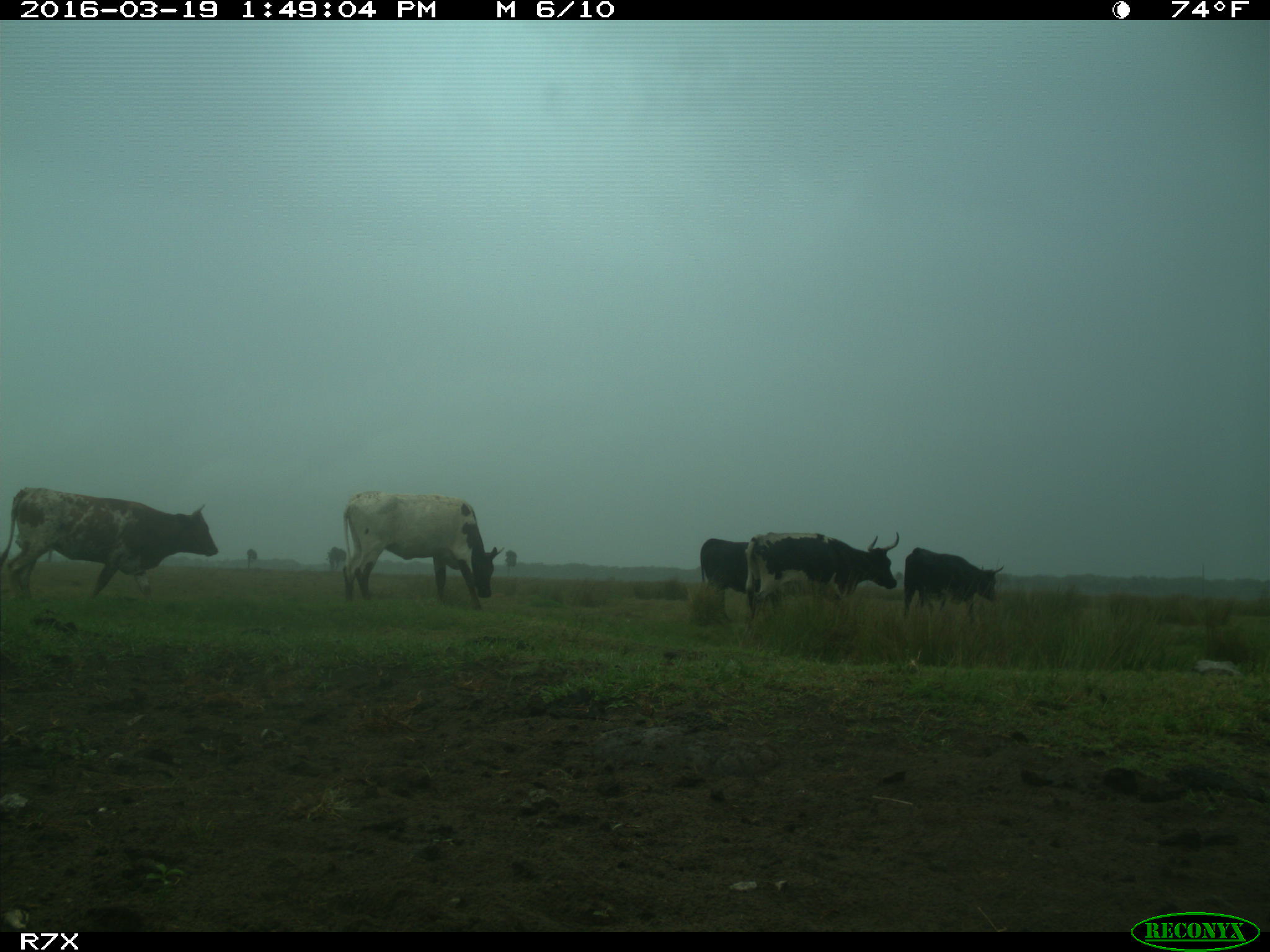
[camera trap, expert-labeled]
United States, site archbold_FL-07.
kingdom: Animalia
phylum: Chordata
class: Mammalia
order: Artiodactyla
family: Bovidae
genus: Bos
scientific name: Bos taurus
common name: domestic cow